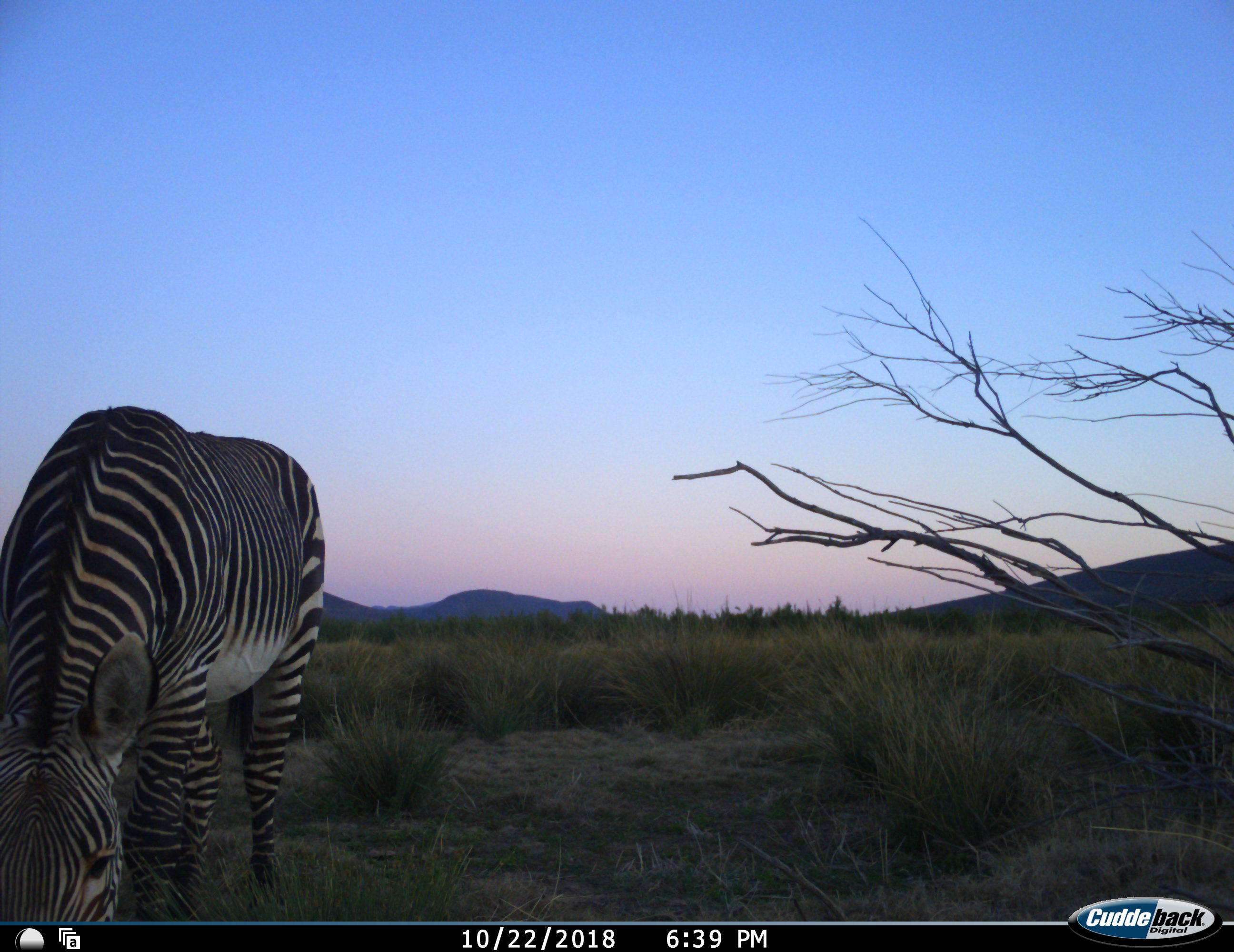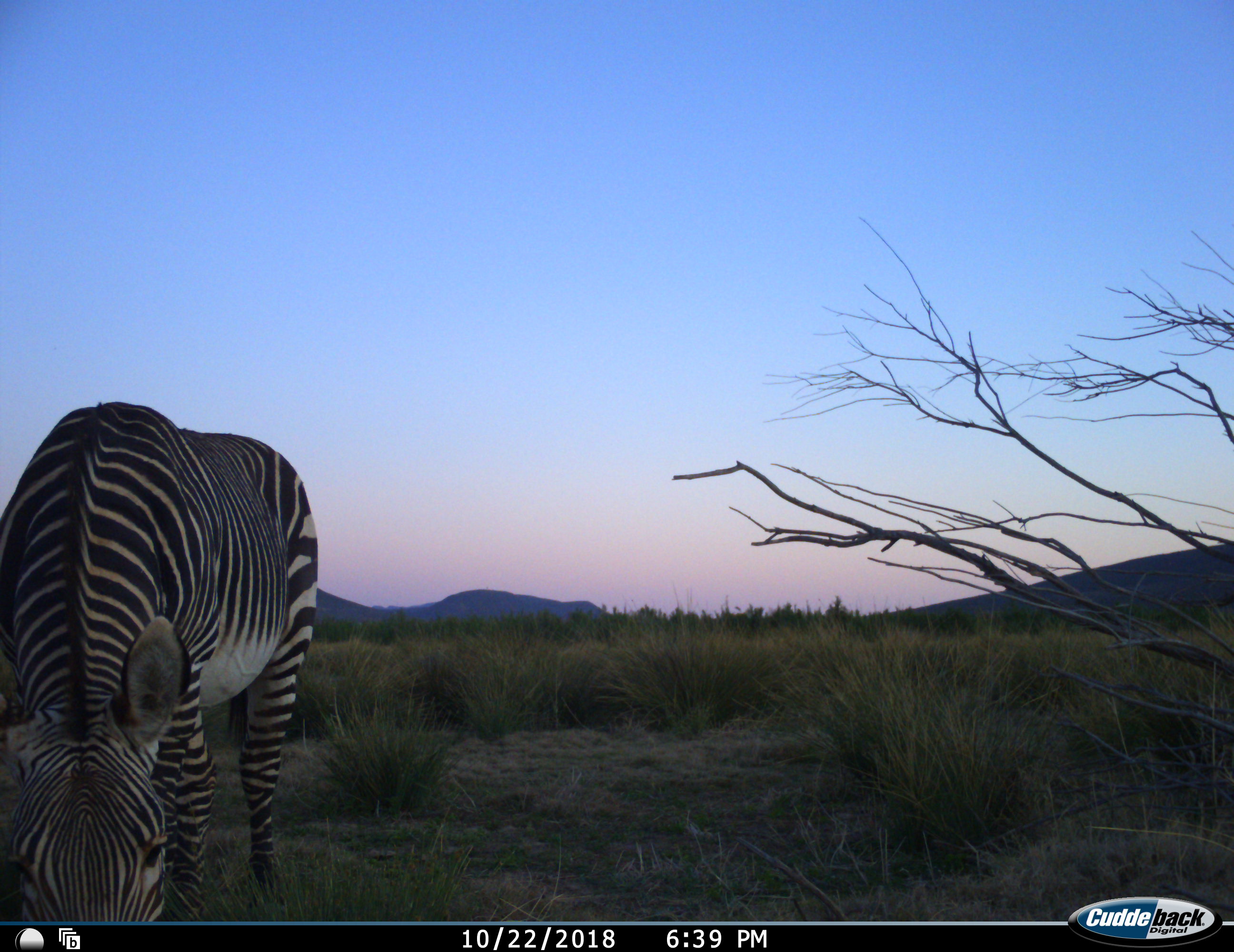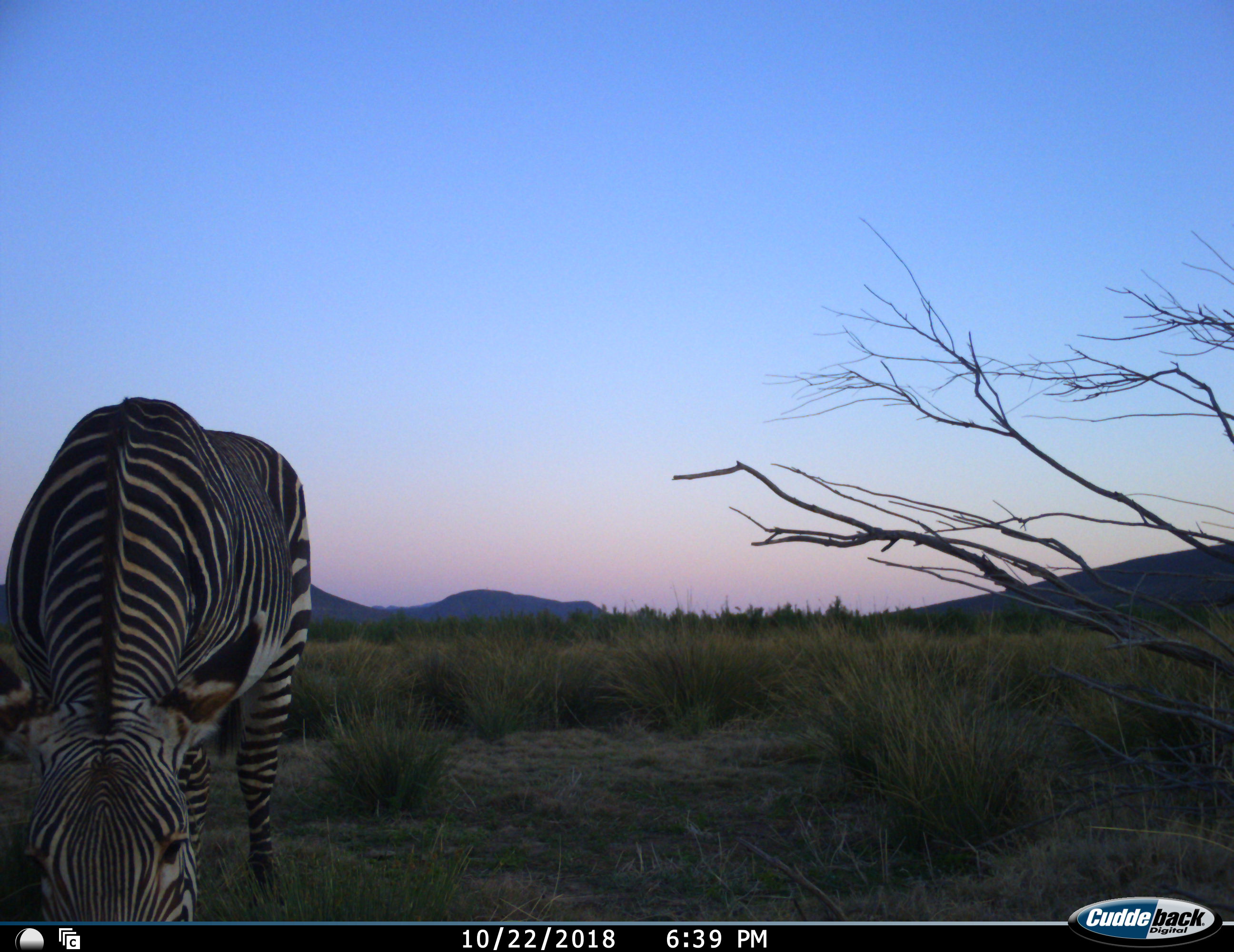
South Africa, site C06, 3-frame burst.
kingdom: Animalia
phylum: Chordata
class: Mammalia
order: Perissodactyla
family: Equidae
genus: Equus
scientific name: Equus zebra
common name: mountain zebra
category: zebramountain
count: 1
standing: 10%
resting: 0%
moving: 0%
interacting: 0%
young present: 0%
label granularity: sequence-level